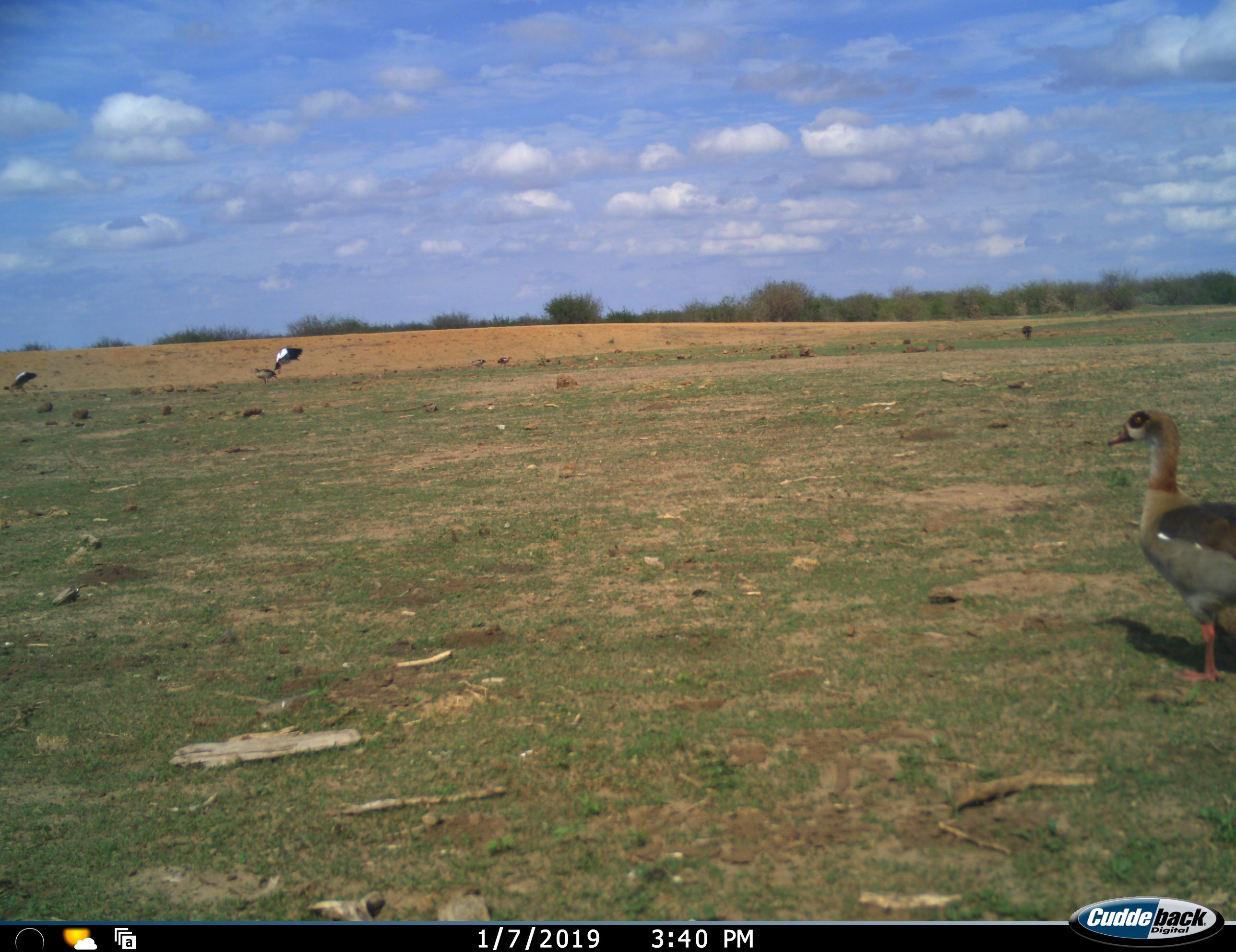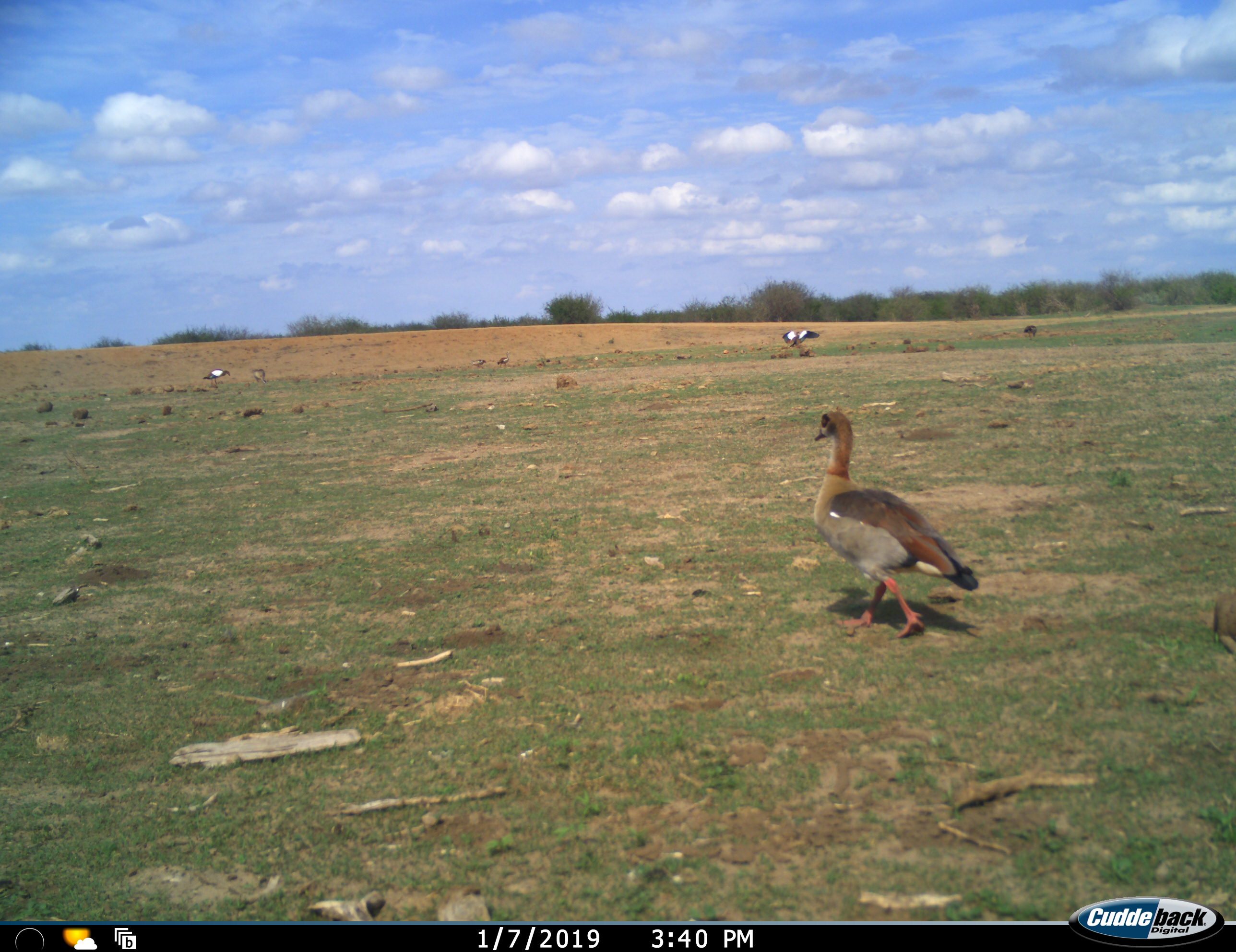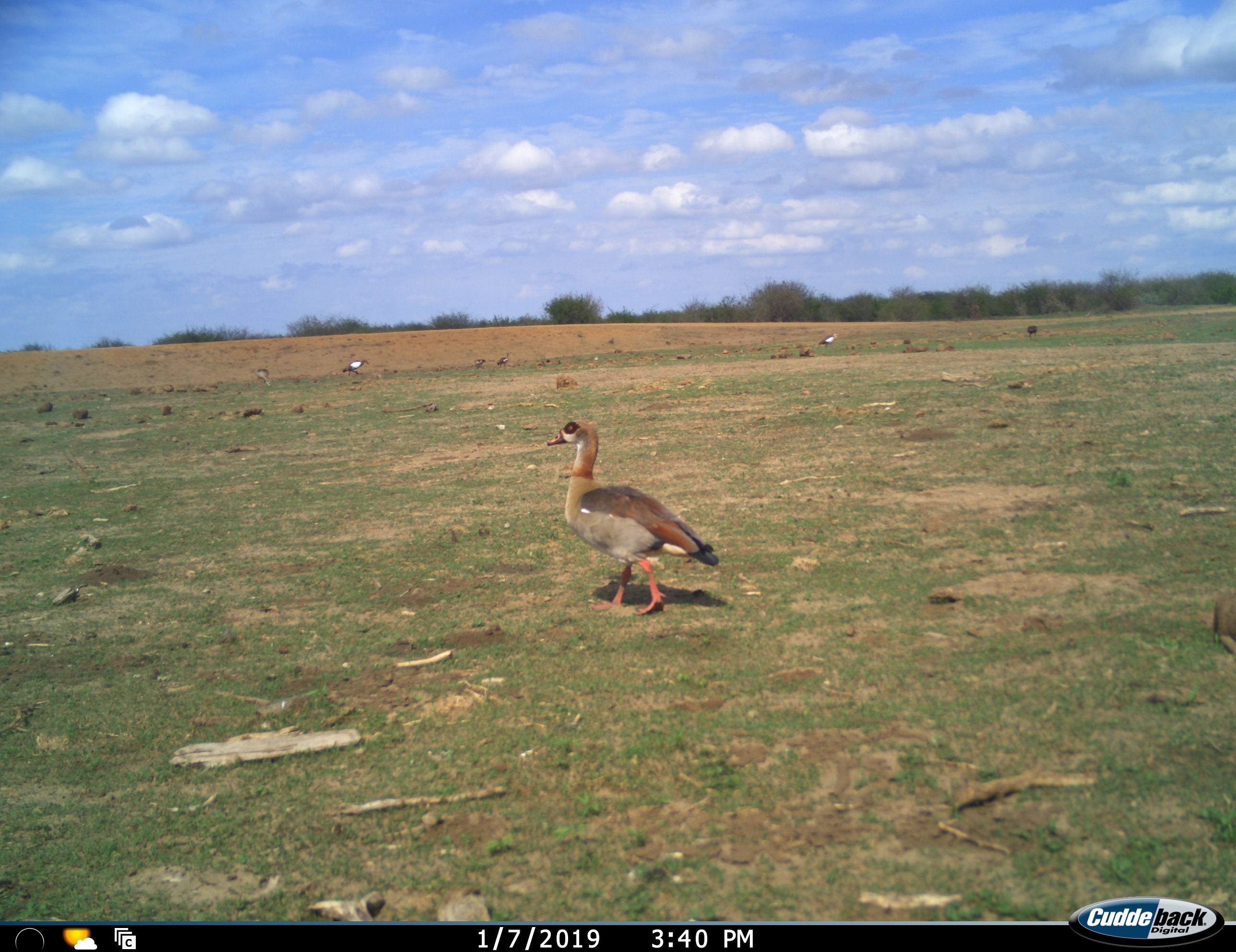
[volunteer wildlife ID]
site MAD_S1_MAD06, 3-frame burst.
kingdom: Animalia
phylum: Chordata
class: Aves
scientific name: Aves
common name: bird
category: birdother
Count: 4.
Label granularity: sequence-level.